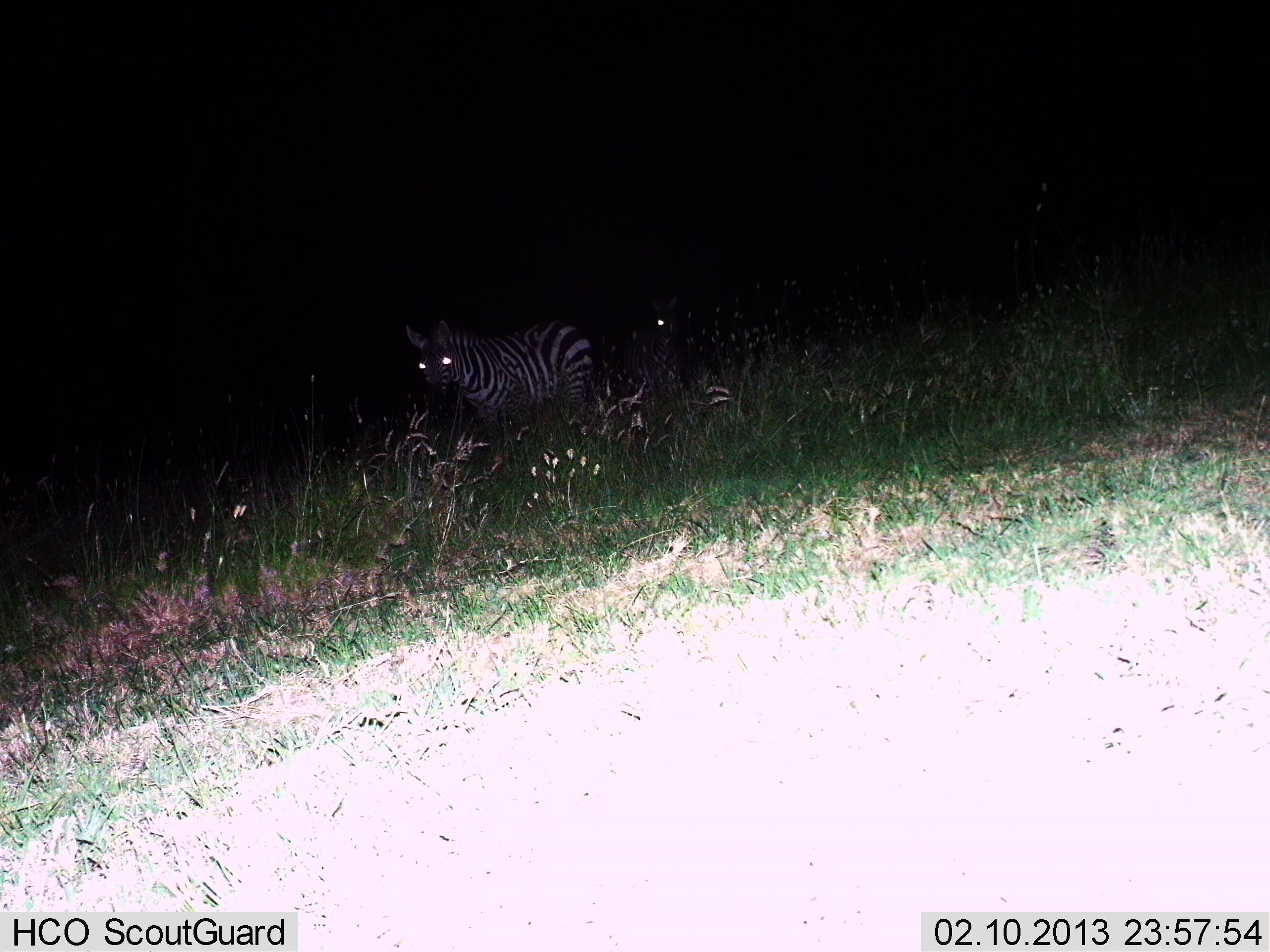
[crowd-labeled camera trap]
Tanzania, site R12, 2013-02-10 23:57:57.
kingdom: Animalia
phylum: Chordata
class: Mammalia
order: Perissodactyla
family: Equidae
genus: Equus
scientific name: Equus quagga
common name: plains zebra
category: zebra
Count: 2.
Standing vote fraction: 91%.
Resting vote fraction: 26%.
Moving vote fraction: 4%.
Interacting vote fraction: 0%.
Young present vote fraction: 0%.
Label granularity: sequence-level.